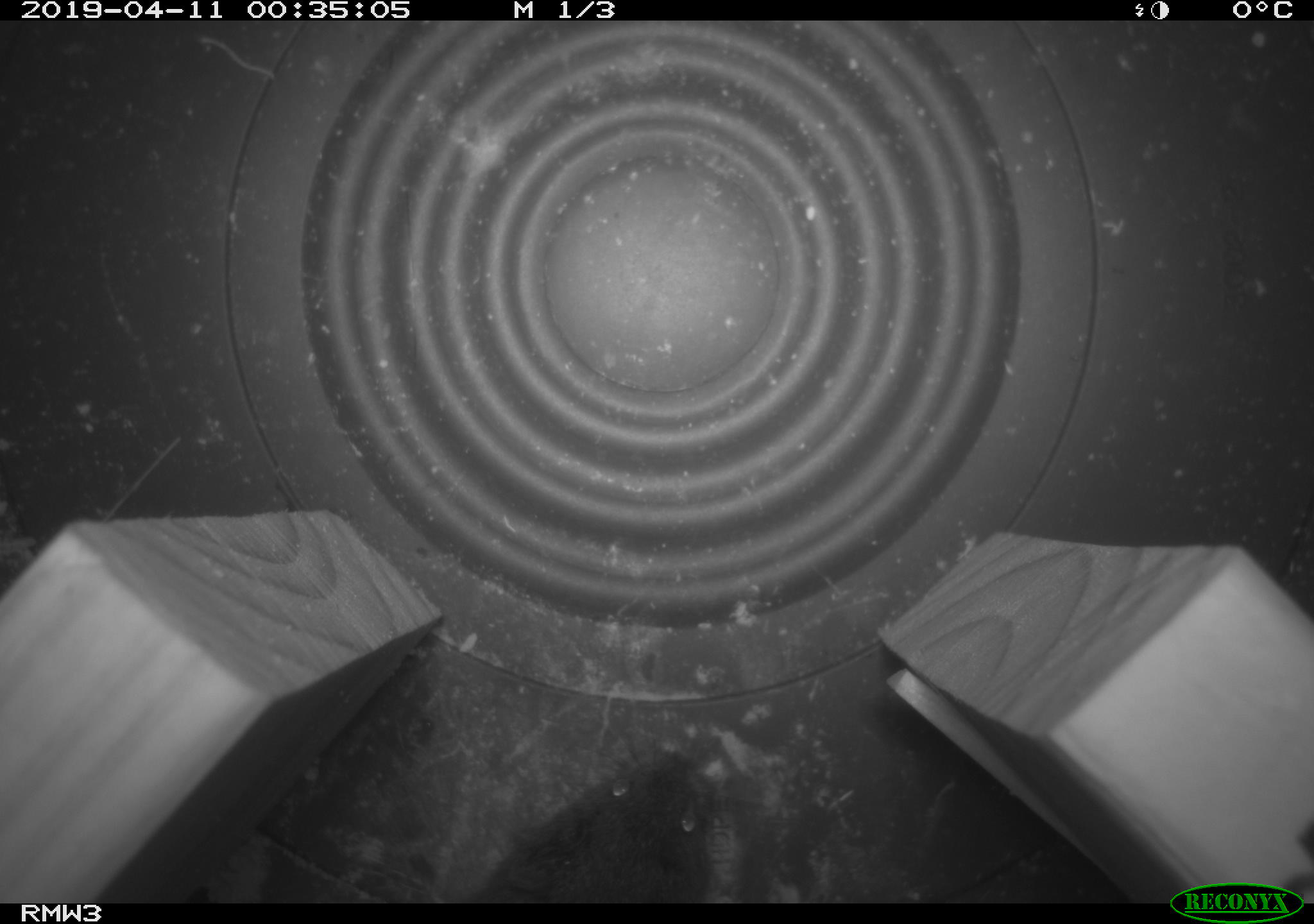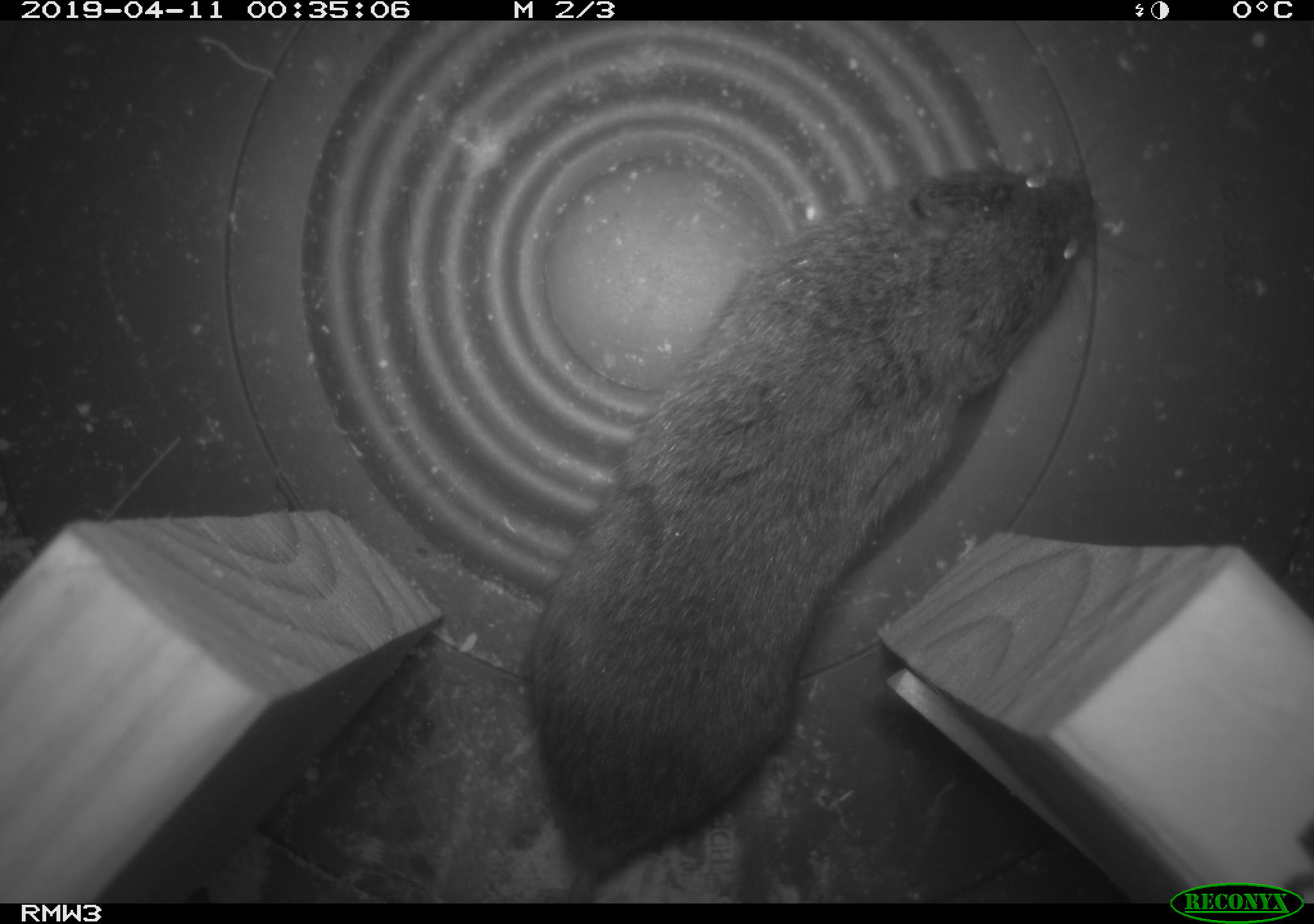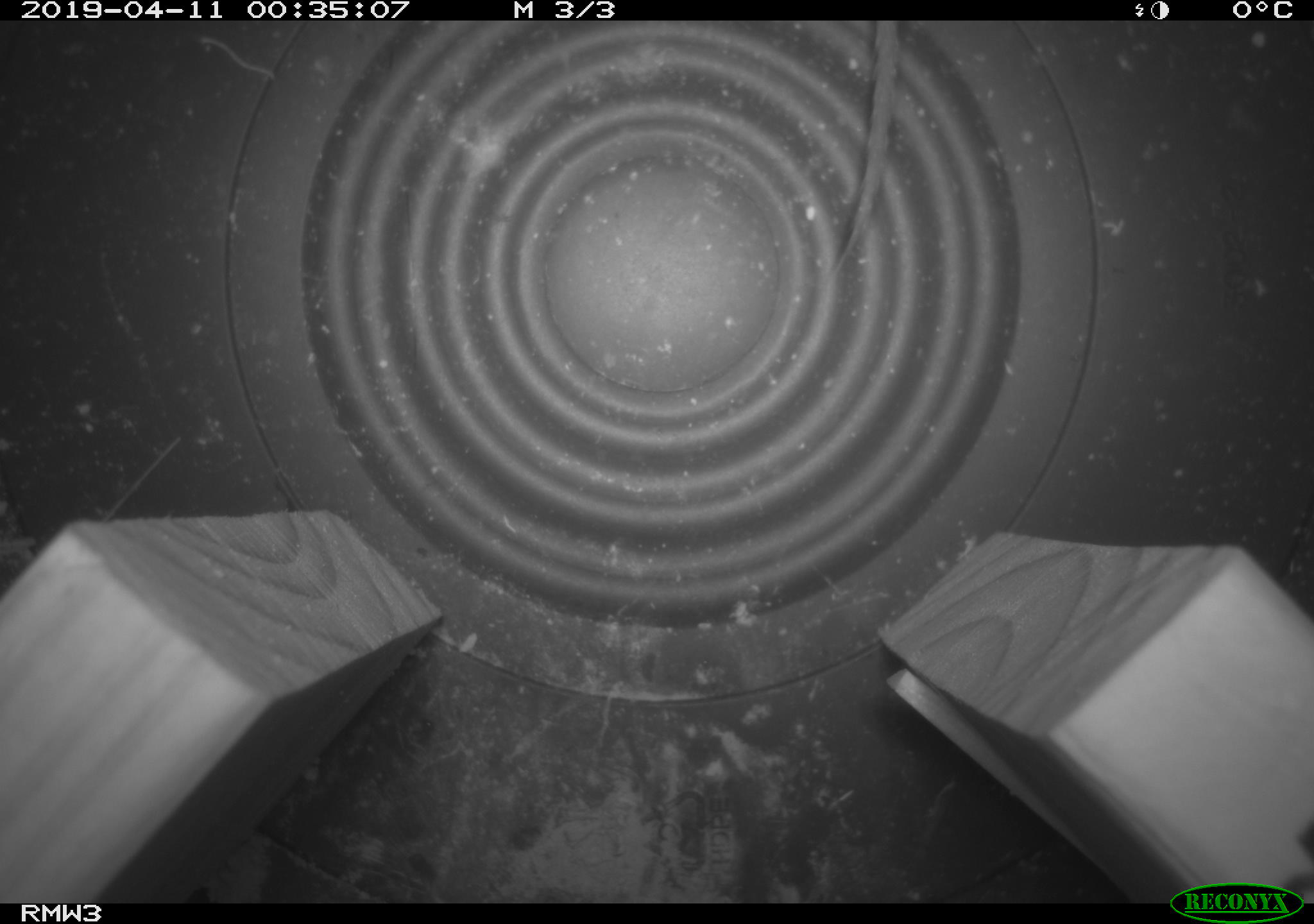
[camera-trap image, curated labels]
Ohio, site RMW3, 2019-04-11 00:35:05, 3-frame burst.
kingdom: Animalia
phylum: Chordata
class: Mammalia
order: Rodentia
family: Cricetidae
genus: Microtus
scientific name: Microtus pennsylvanicus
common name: meadow vole